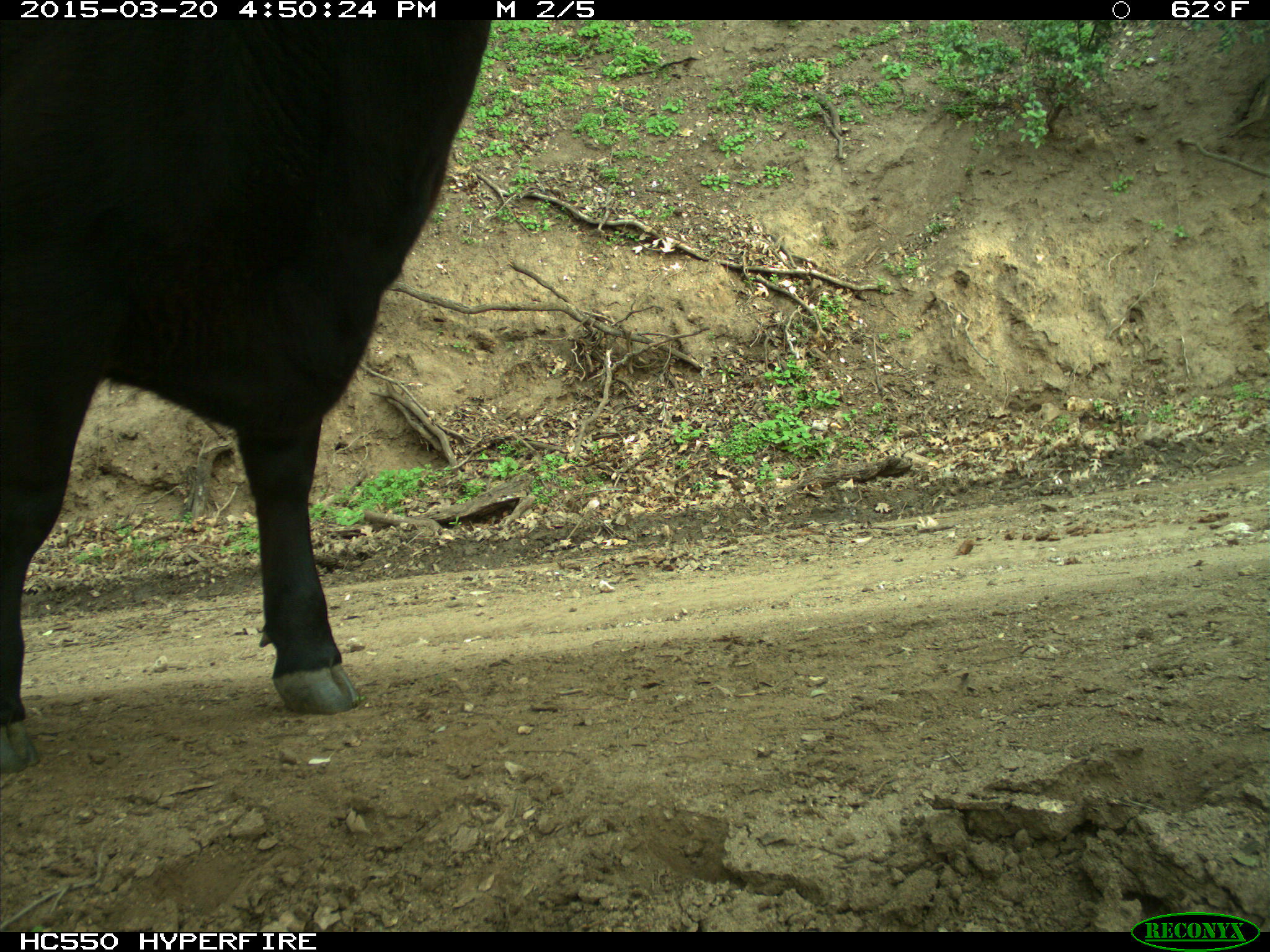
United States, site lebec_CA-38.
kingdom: Animalia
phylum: Chordata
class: Mammalia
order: Artiodactyla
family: Bovidae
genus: Bos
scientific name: Bos taurus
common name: domestic cow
Bos taurus (domestic cow).